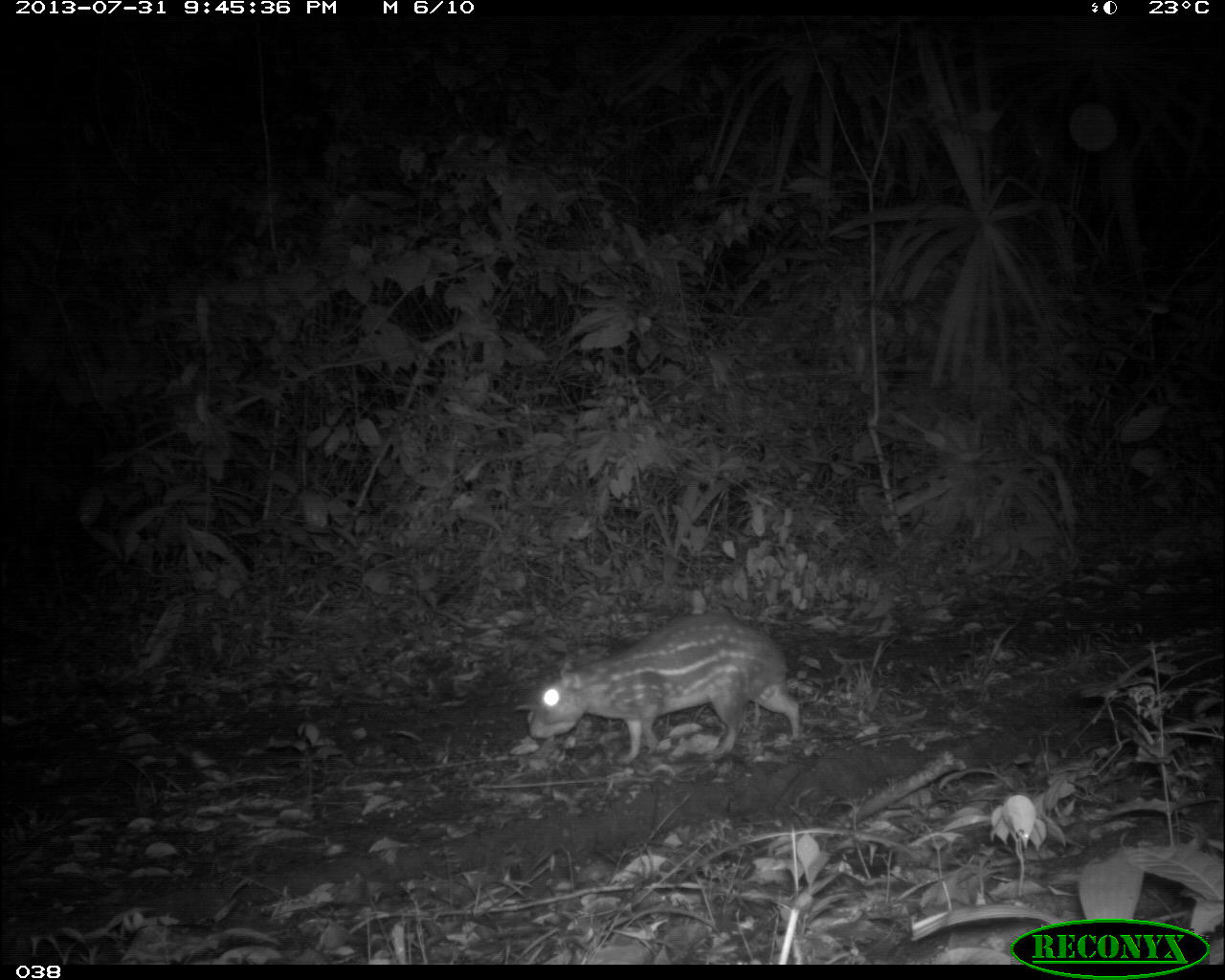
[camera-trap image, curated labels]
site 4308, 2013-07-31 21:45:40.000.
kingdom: Animalia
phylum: Chordata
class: Mammalia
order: Rodentia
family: Cuniculidae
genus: Cuniculus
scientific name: Cuniculus paca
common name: lowland paca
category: agouti paca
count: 1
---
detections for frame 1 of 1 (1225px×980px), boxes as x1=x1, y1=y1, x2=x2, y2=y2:
agouti paca: x1=526, y1=612, x2=802, y2=765